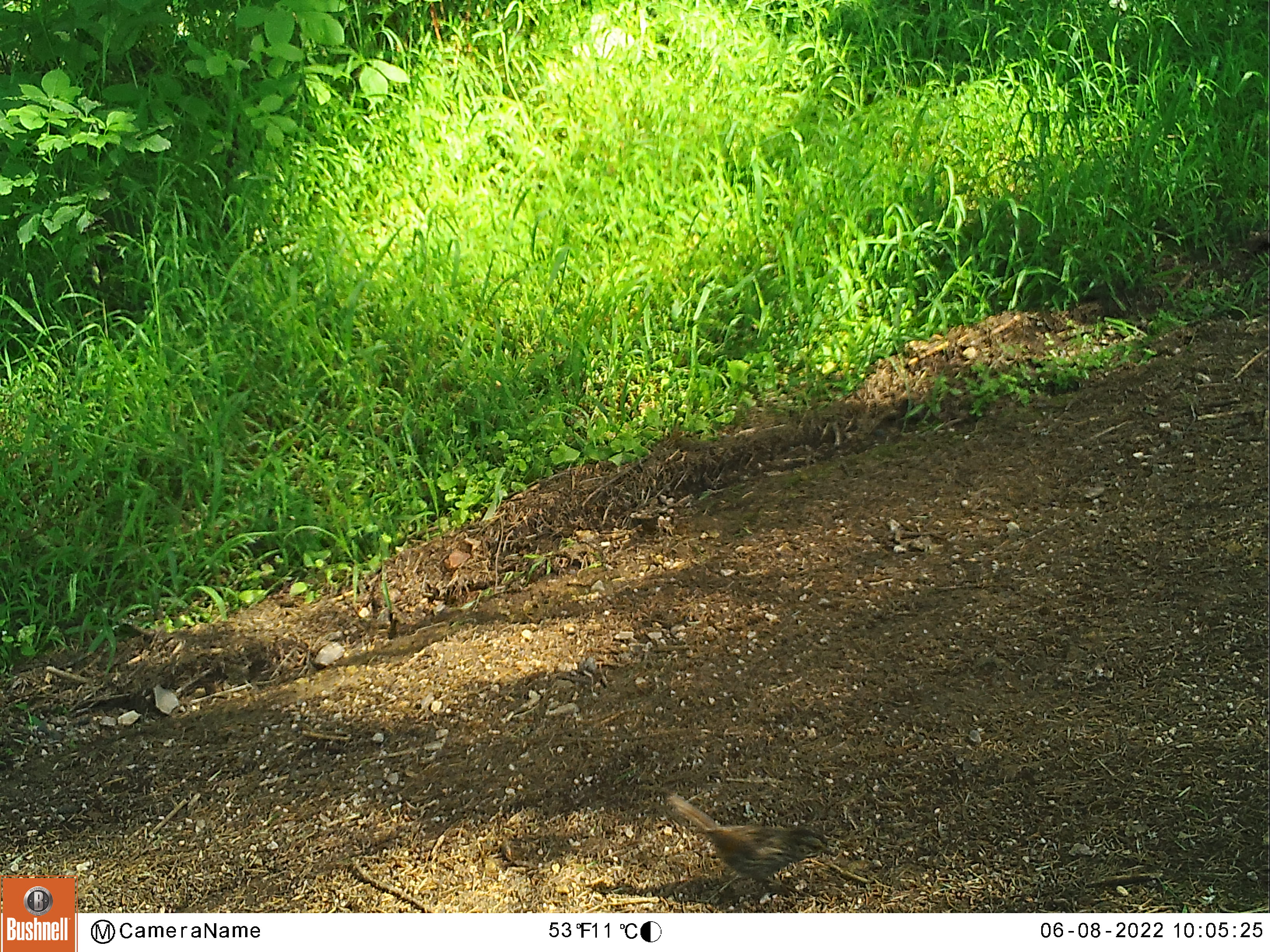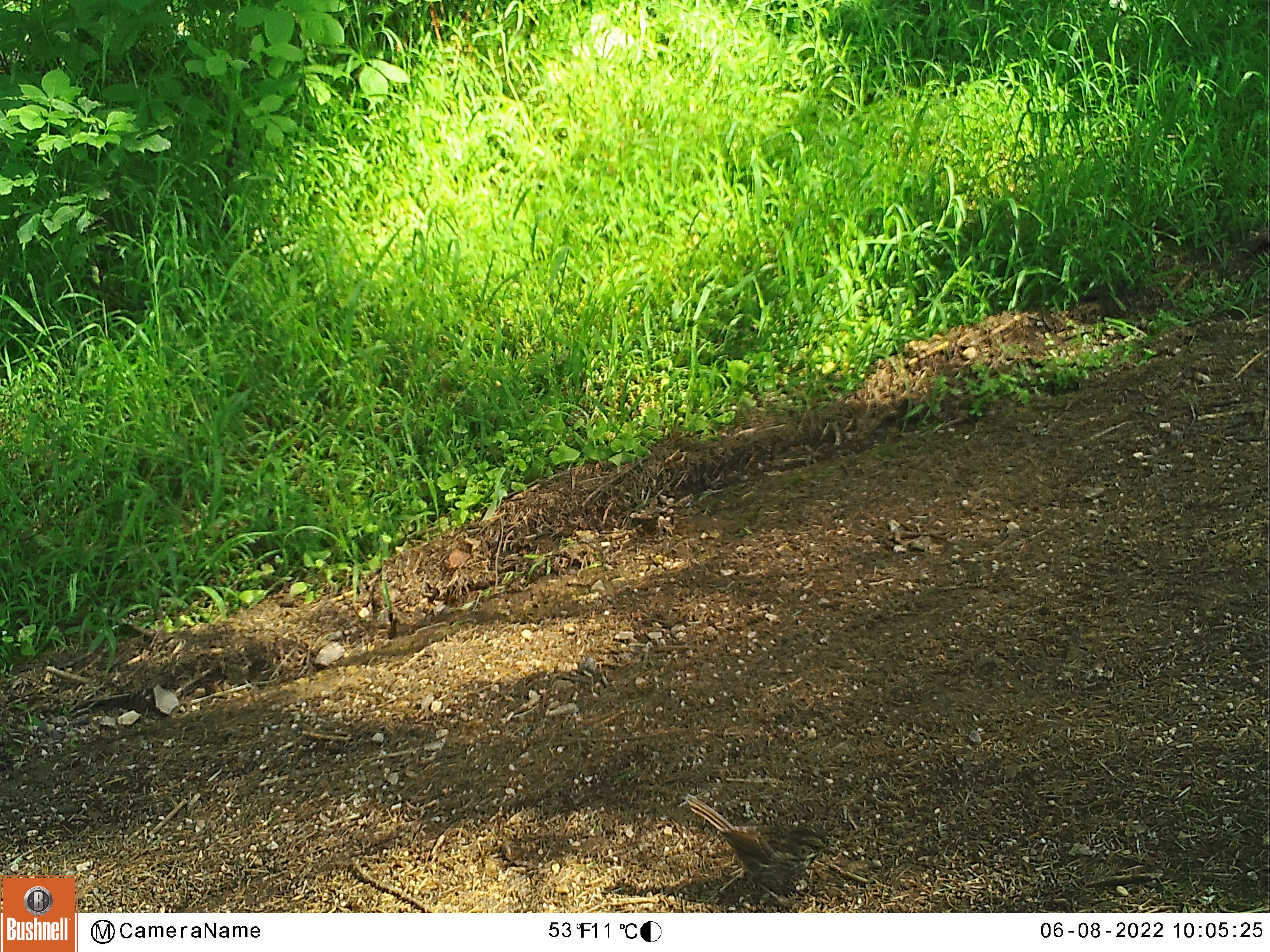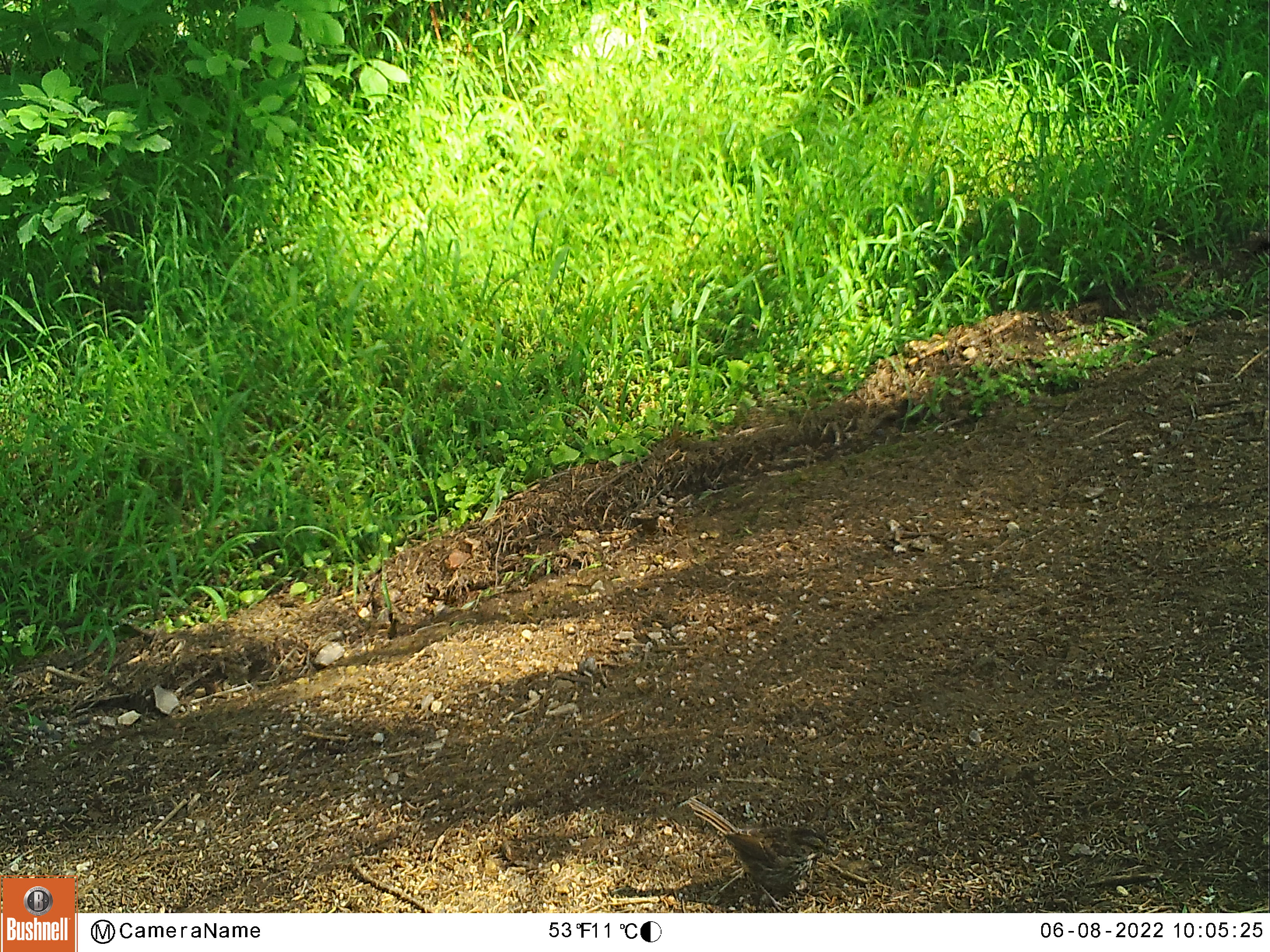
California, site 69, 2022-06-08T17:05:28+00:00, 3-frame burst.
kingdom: Animalia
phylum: Chordata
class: Aves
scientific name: Aves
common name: bird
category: unknown bird